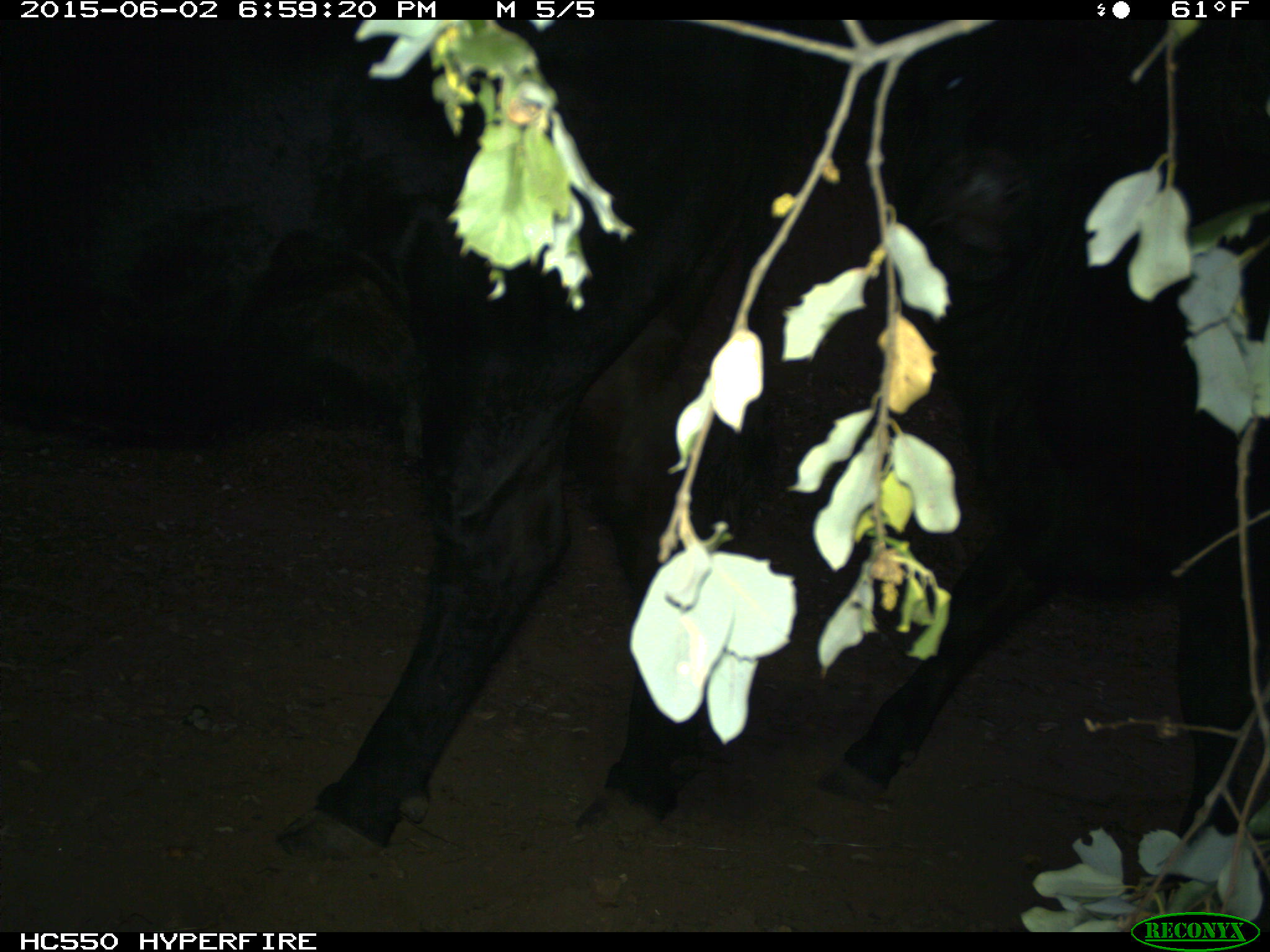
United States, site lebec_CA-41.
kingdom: Animalia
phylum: Chordata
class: Mammalia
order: Artiodactyla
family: Bovidae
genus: Bos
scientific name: Bos taurus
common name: domestic cow